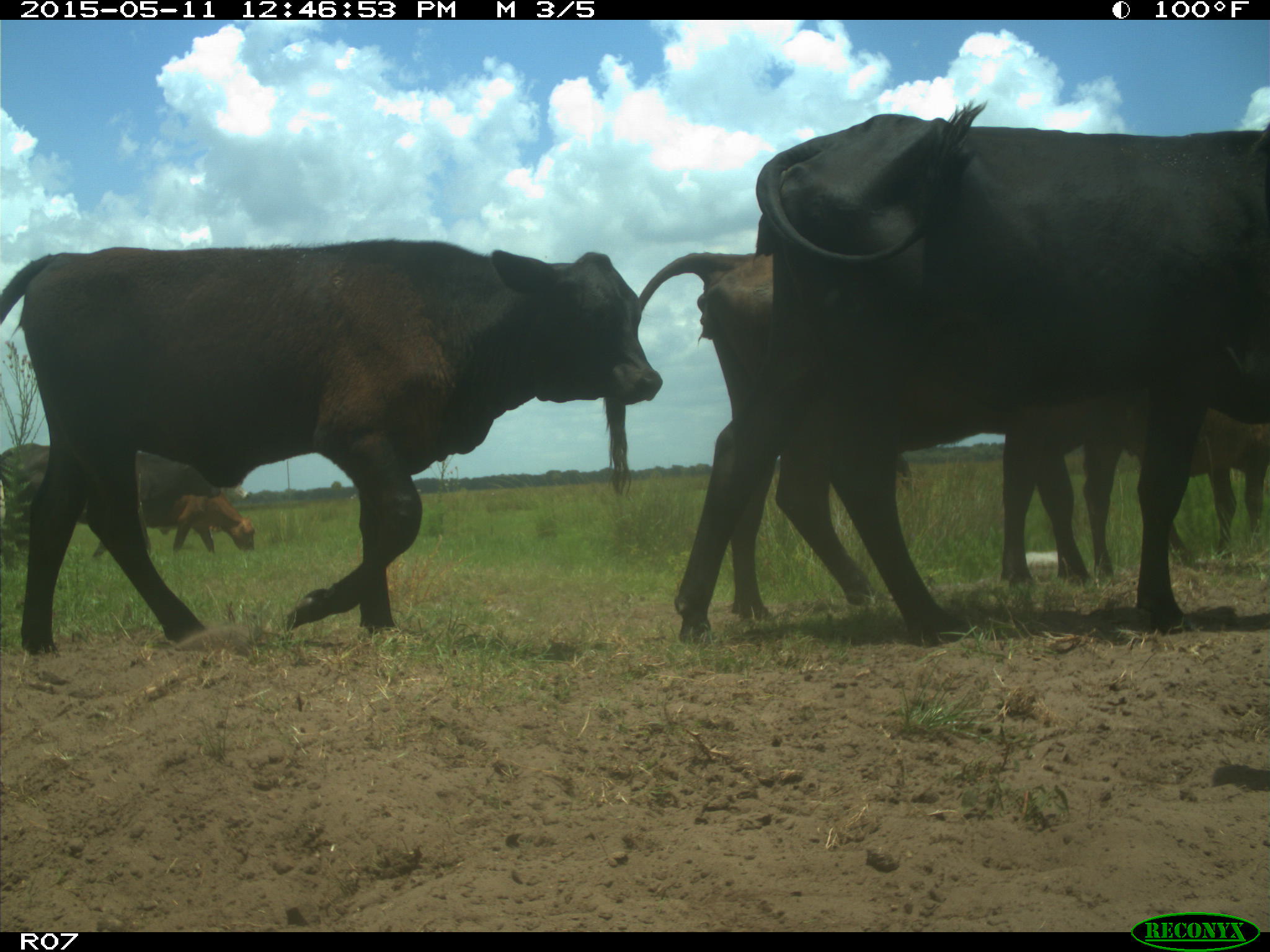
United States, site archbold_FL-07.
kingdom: Animalia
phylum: Chordata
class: Mammalia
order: Artiodactyla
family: Bovidae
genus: Bos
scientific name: Bos taurus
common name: domestic cow